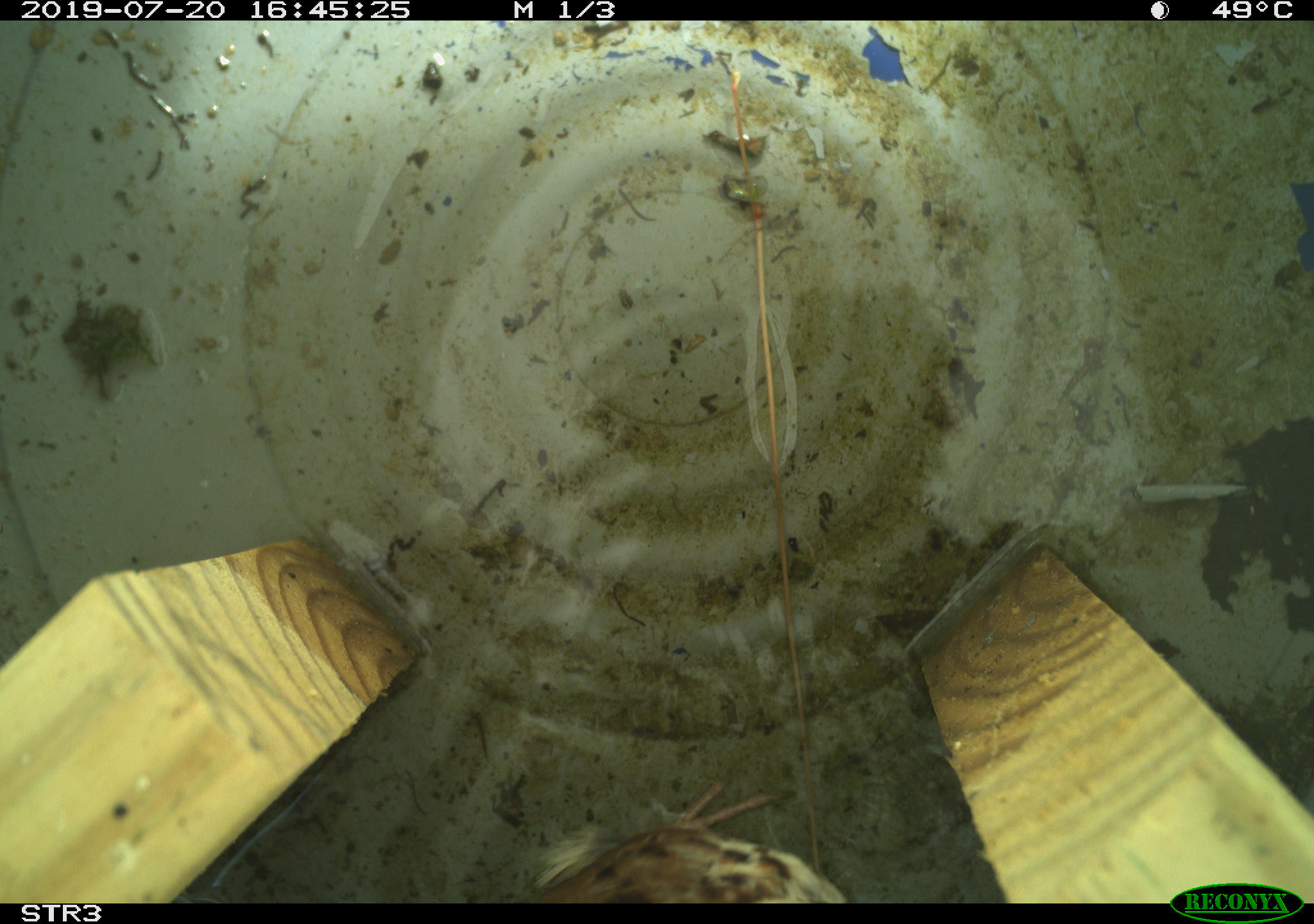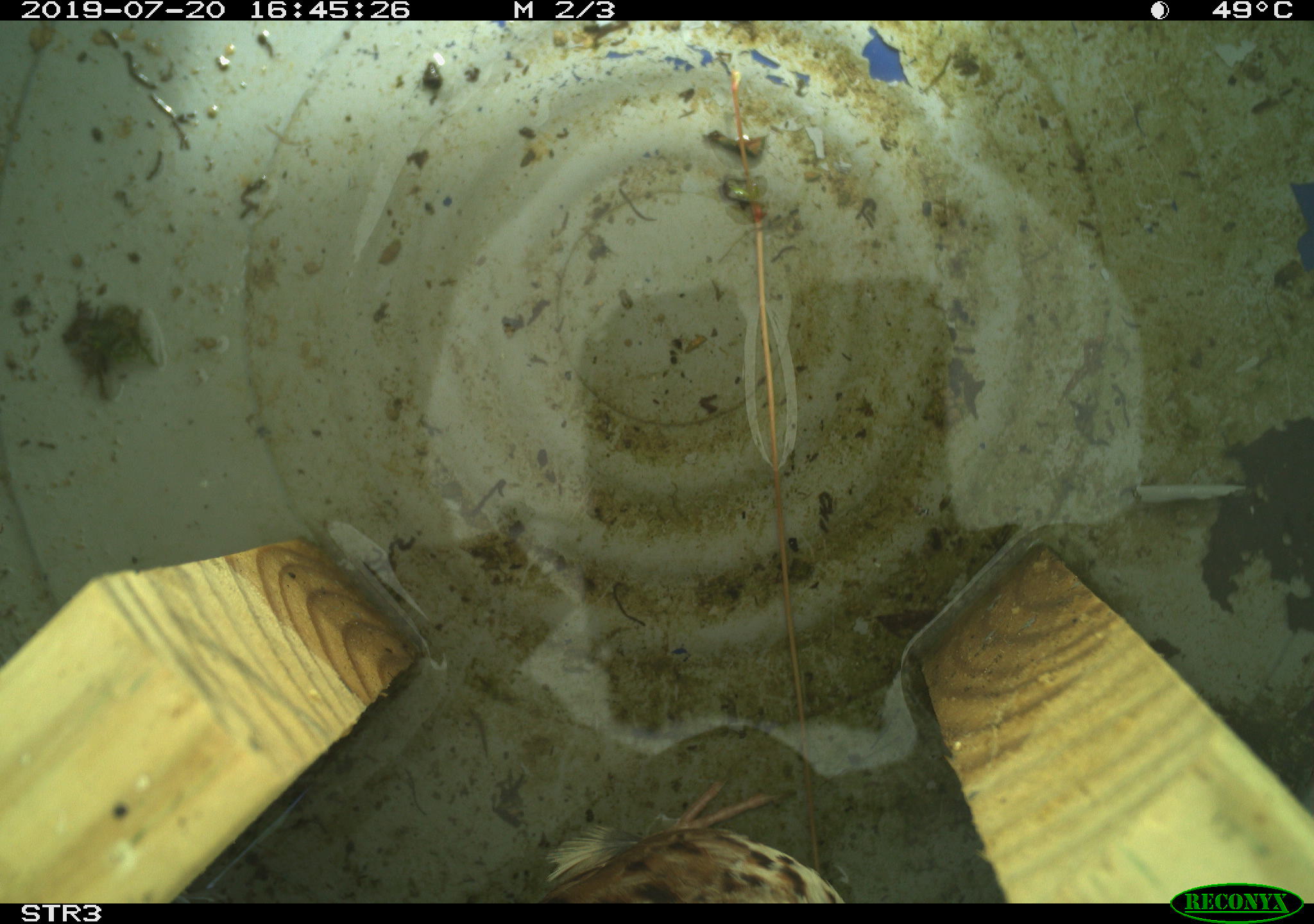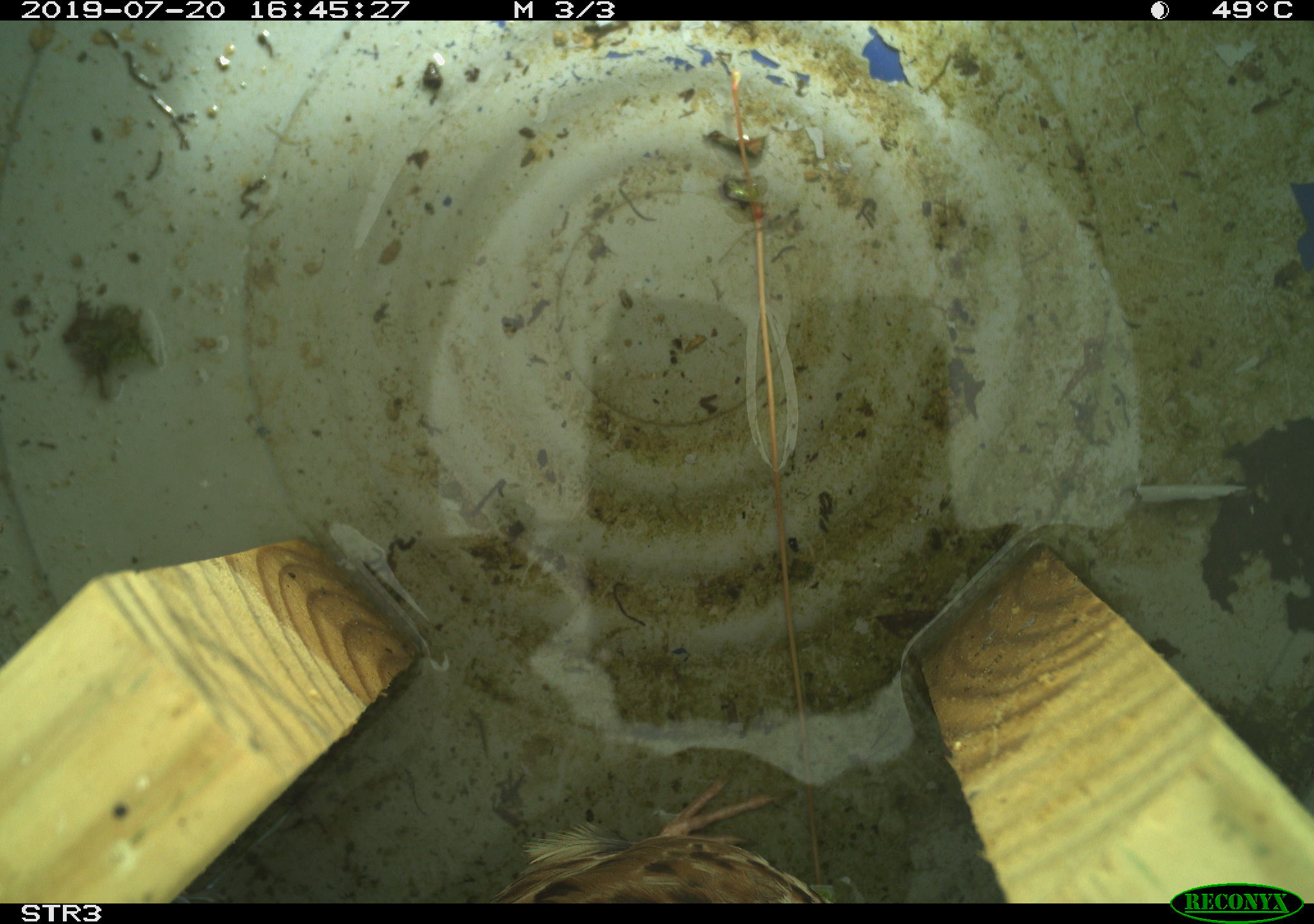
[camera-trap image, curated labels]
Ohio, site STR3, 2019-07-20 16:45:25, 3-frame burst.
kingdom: Animalia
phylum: Chordata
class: Aves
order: Passeriformes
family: Passerellidae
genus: Melospiza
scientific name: Melospiza melodia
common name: song sparrow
Song sparrow (Melospiza melodia).